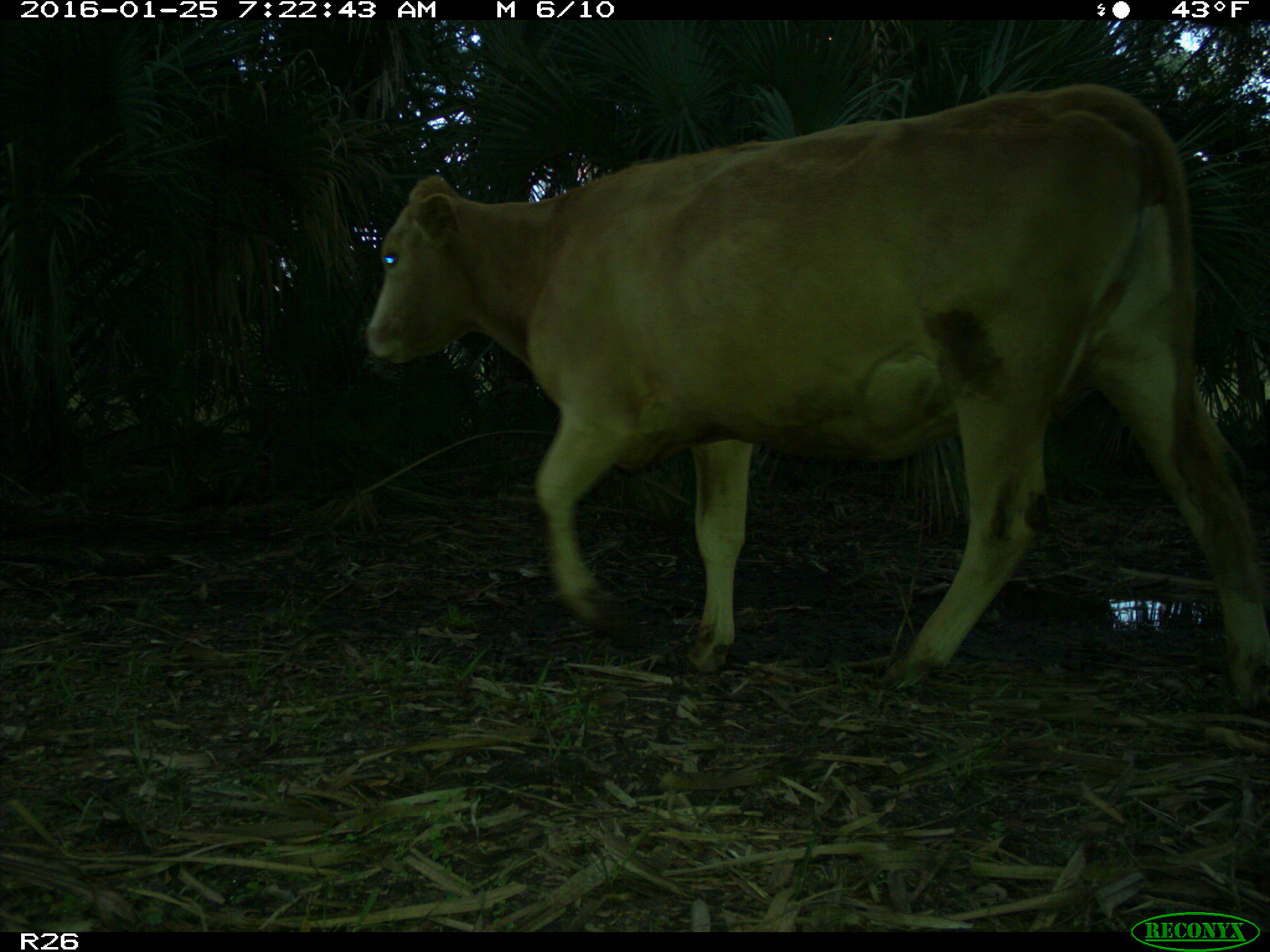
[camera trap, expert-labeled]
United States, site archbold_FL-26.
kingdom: Animalia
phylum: Chordata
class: Mammalia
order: Artiodactyla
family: Bovidae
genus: Bos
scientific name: Bos taurus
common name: domestic cow